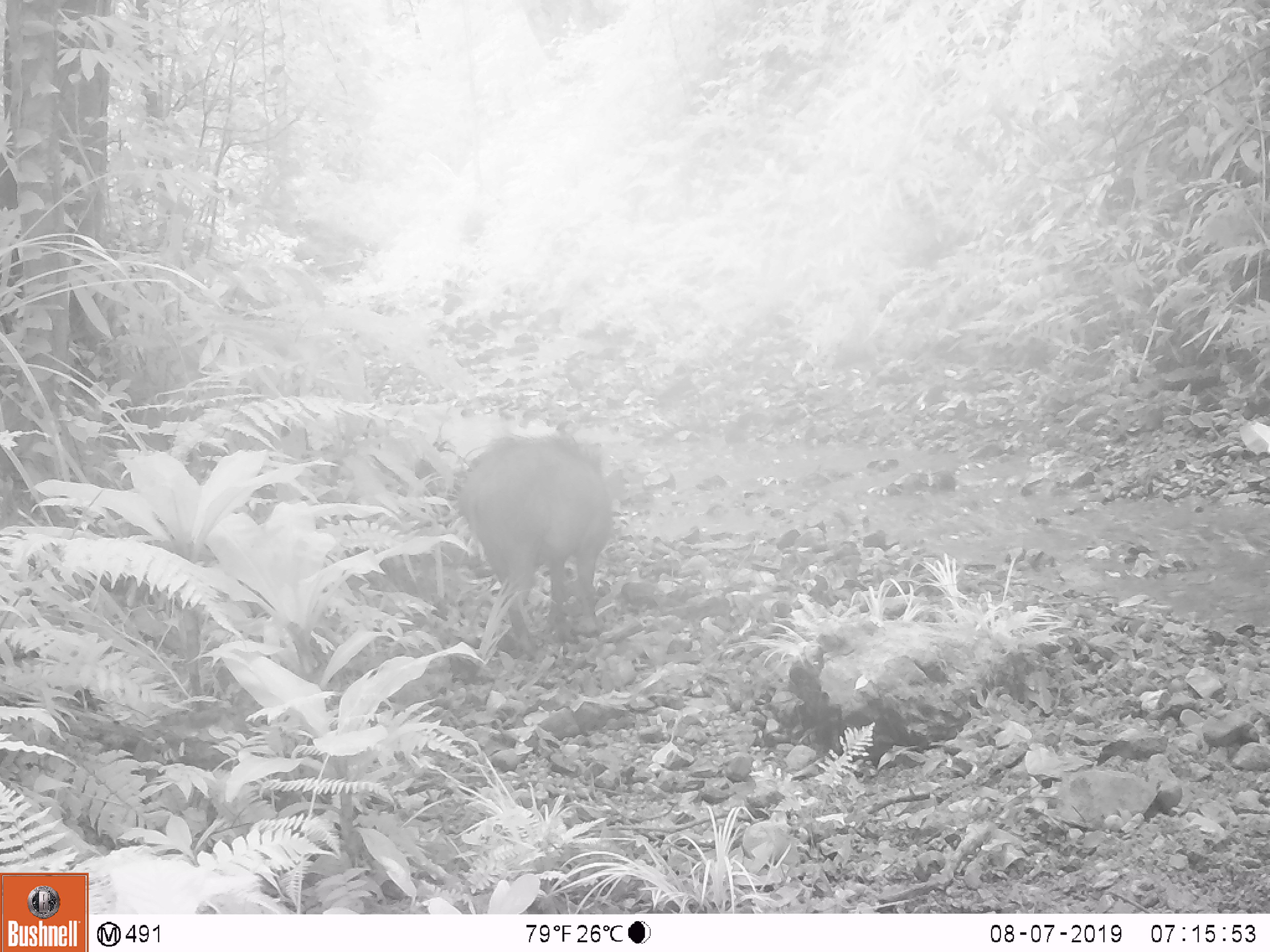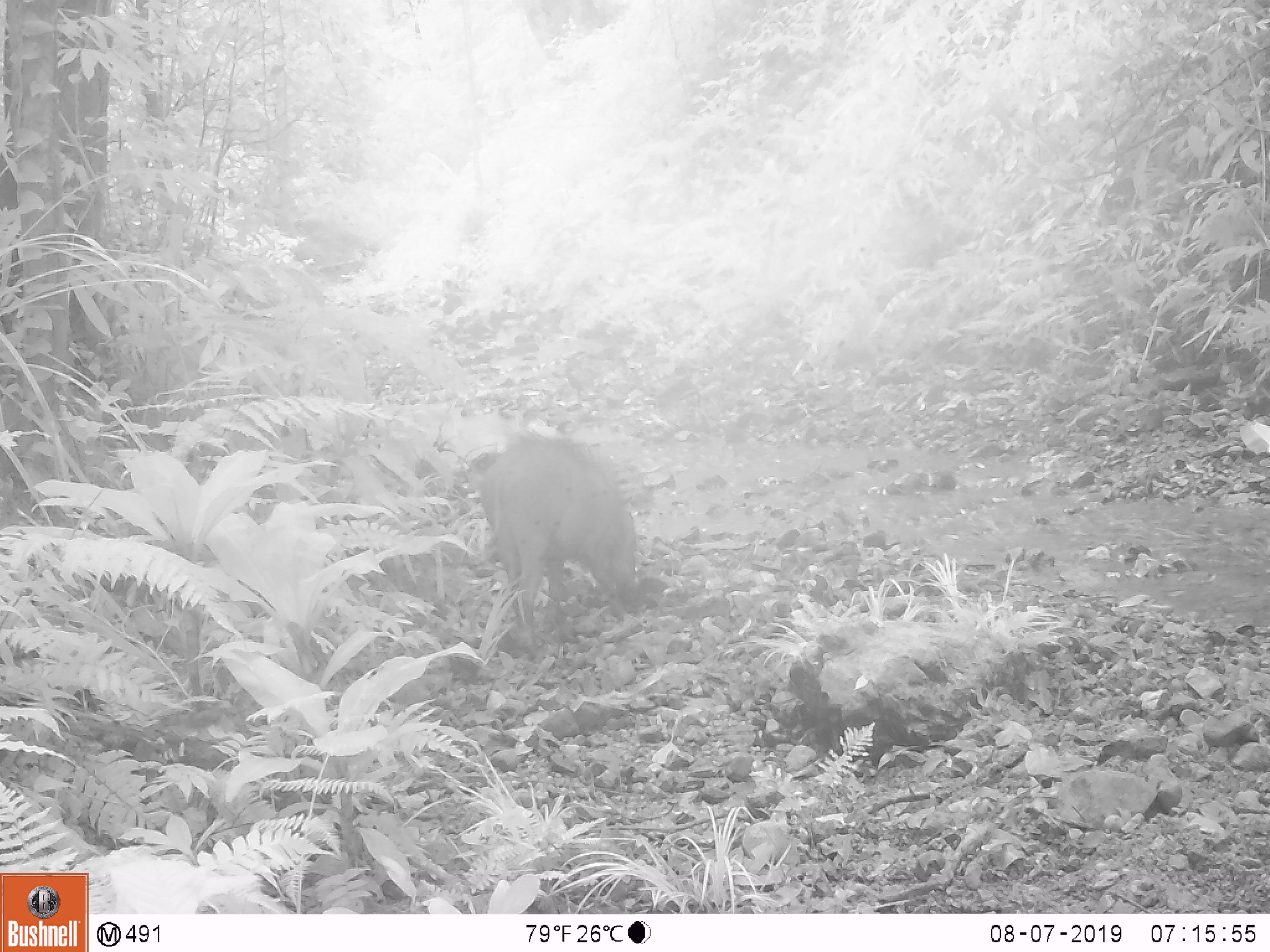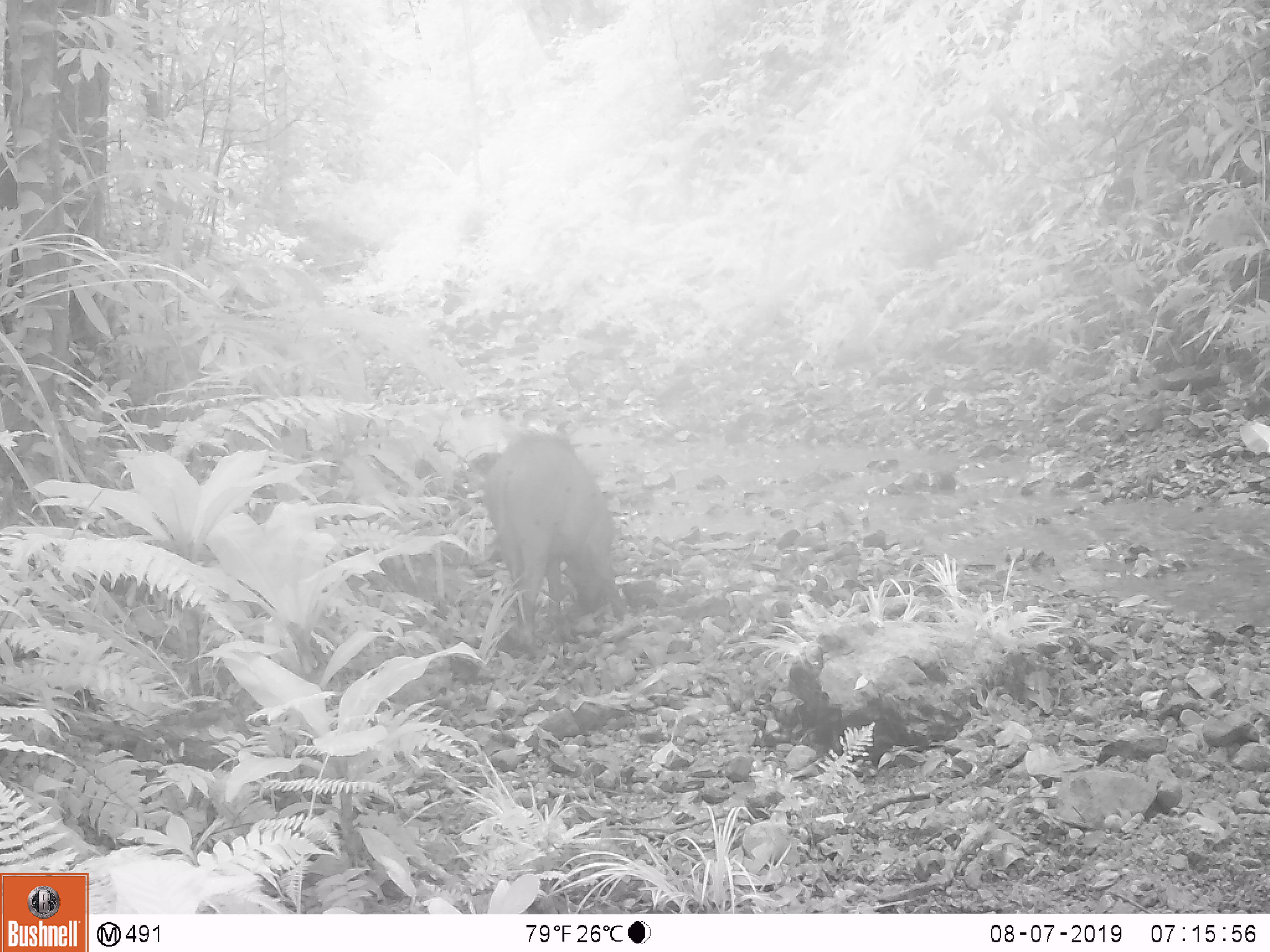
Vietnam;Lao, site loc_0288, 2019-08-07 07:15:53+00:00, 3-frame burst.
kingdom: Animalia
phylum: Chordata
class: Mammalia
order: Artiodactyla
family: Suidae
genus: Sus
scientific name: Sus scrofa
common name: eurasian wild pig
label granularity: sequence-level